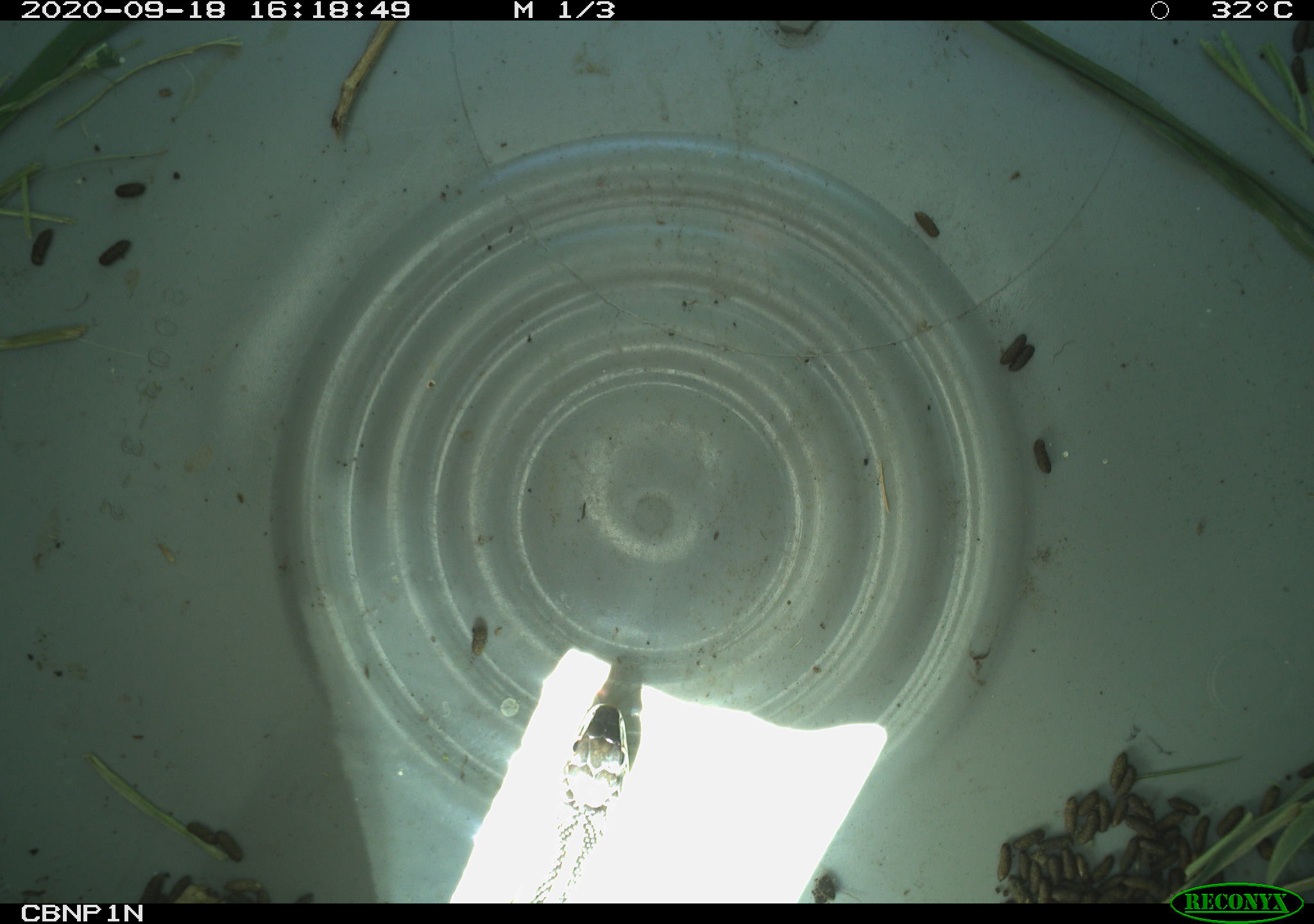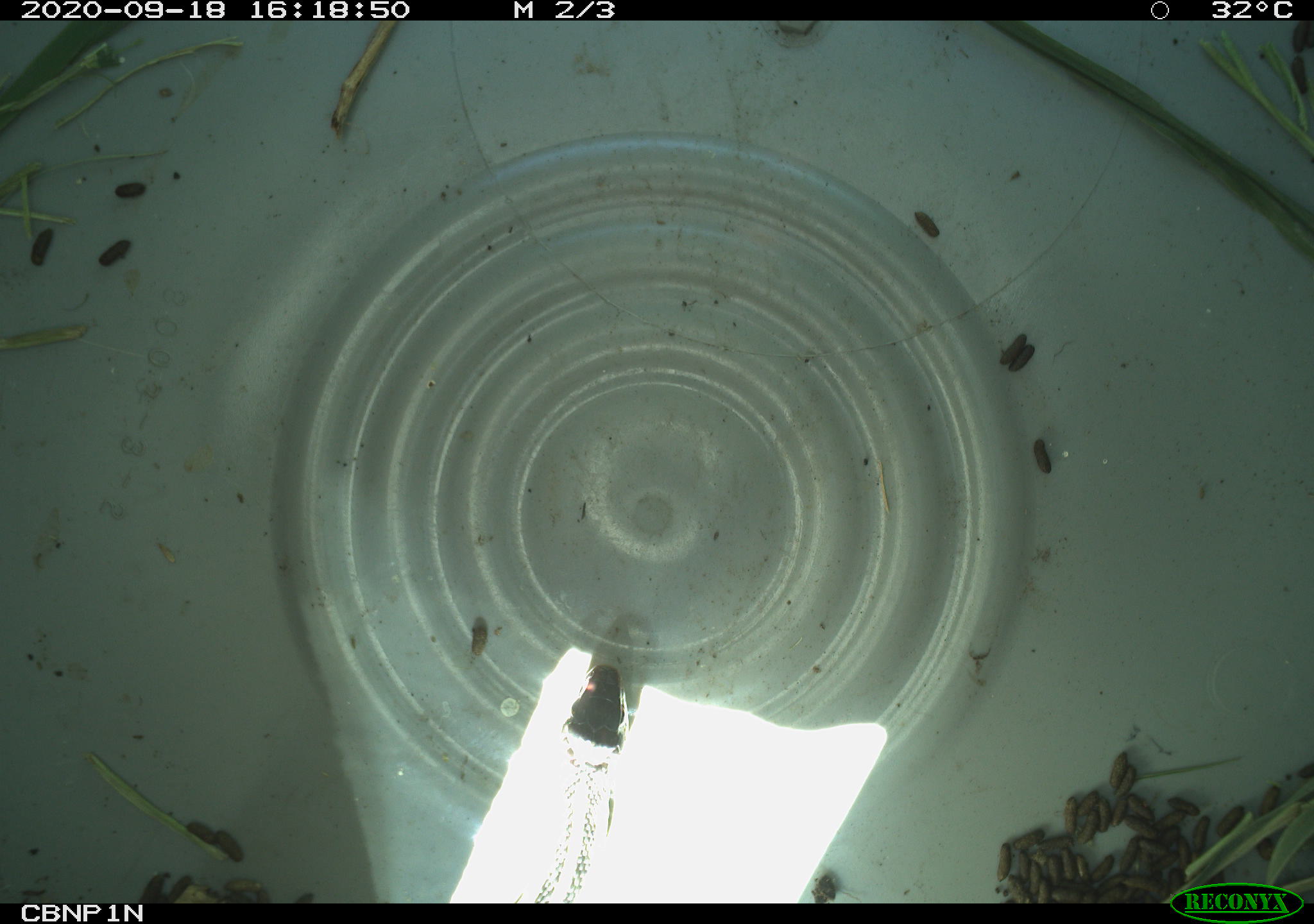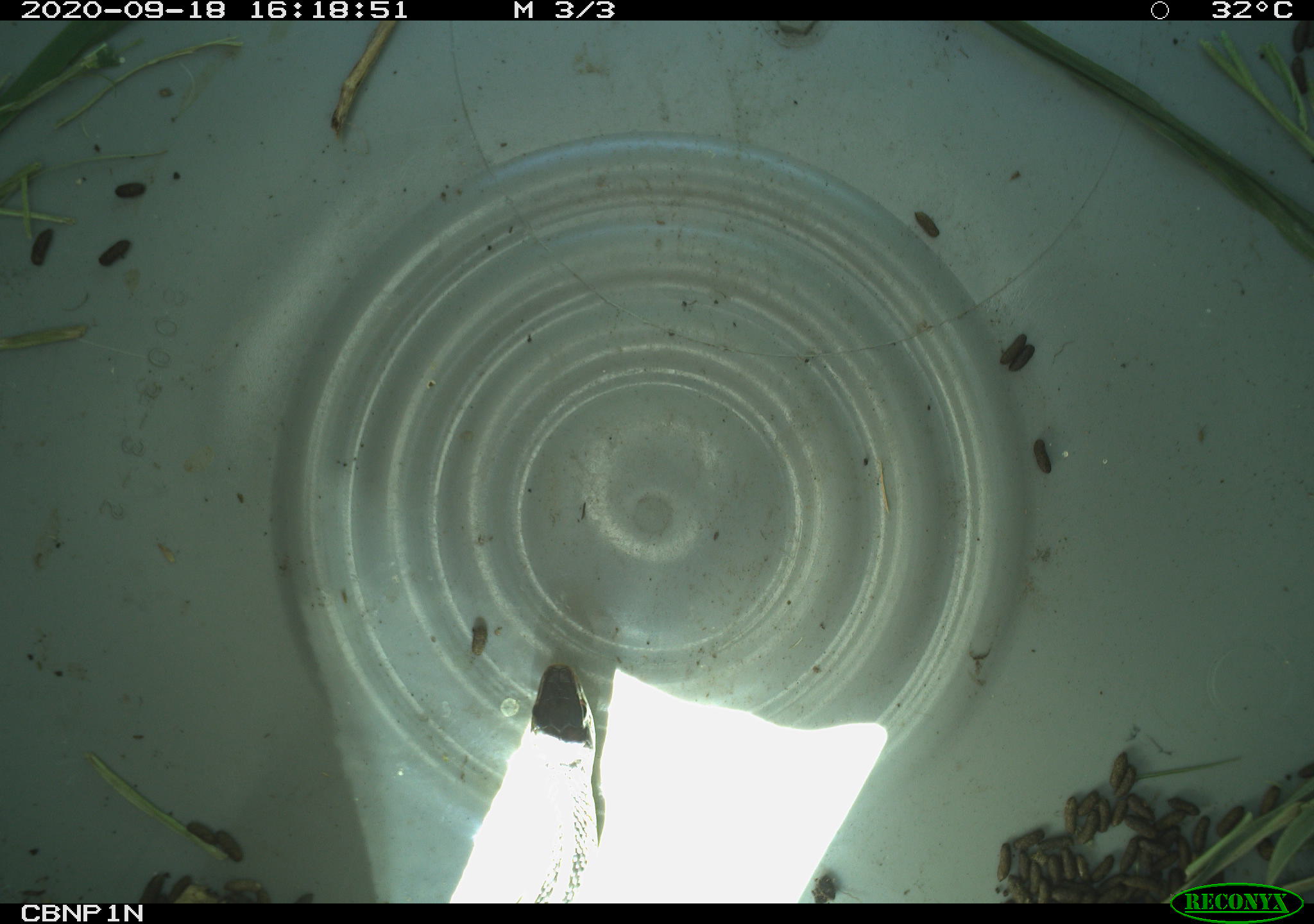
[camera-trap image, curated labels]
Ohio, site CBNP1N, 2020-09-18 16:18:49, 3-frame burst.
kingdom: Animalia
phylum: Chordata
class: Reptilia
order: Squamata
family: Colubridae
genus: Thamnophis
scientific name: Thamnophis sirtalis sirtalis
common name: eastern gartersnake